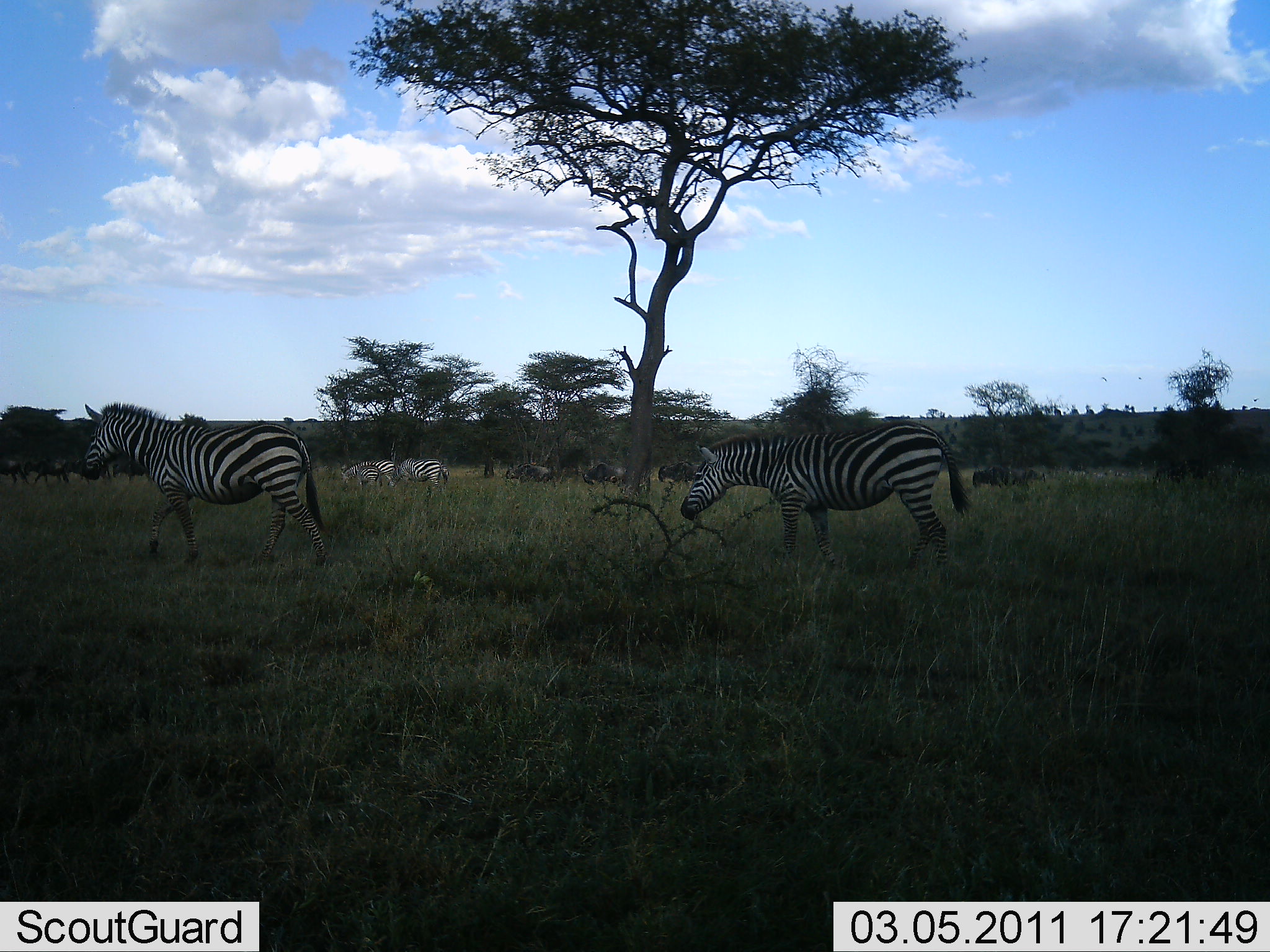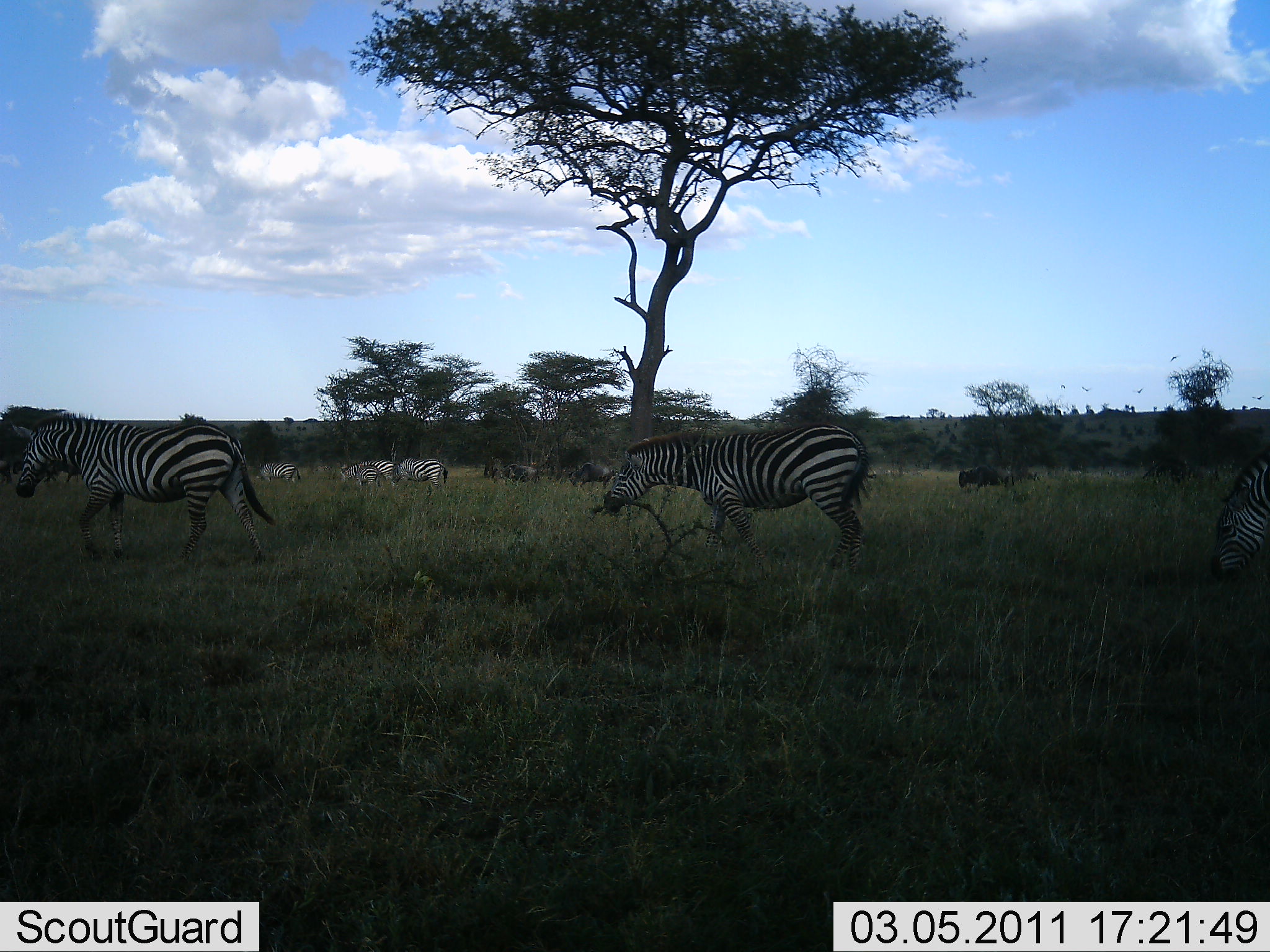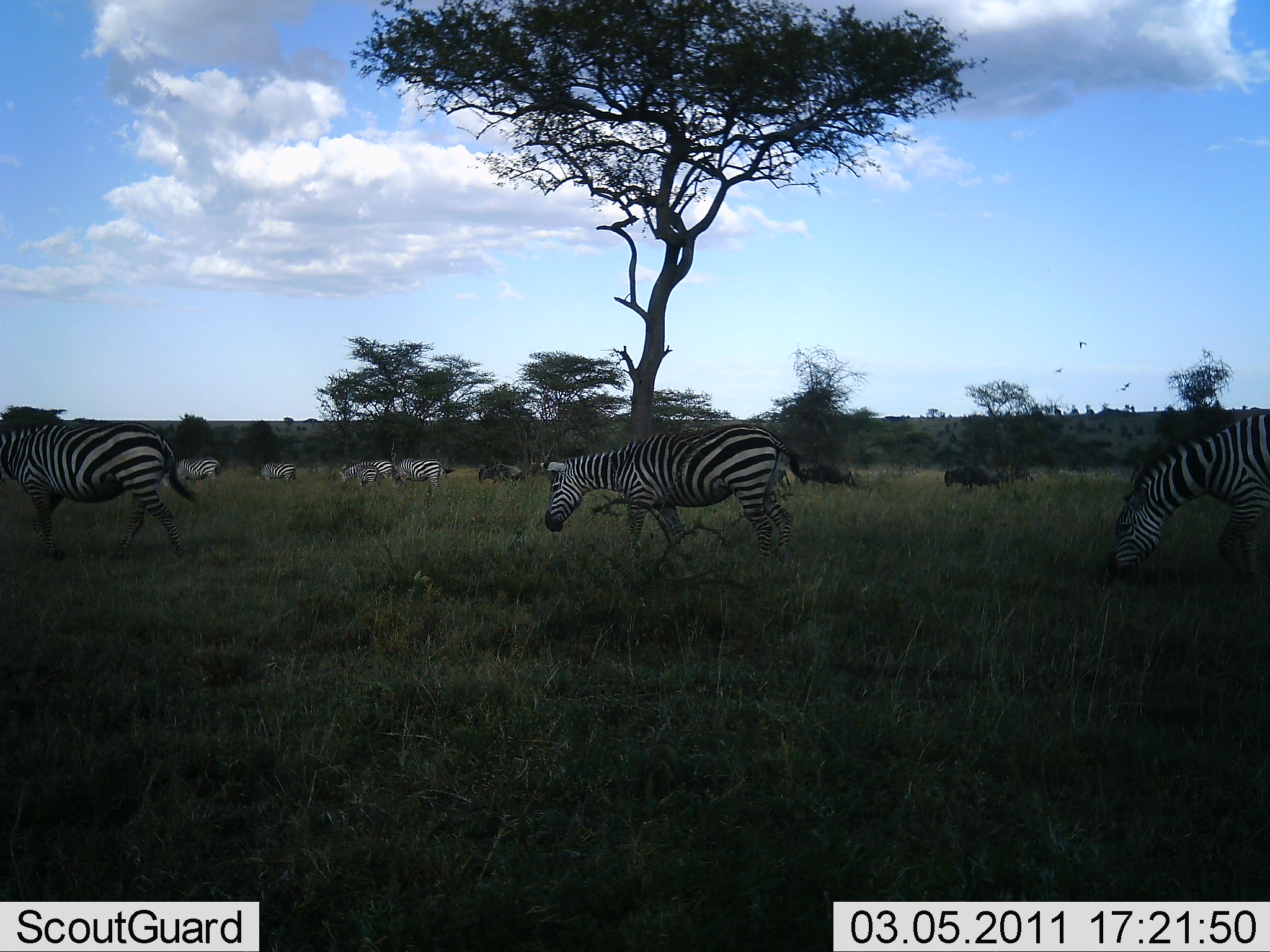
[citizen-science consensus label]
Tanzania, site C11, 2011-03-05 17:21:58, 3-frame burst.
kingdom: Animalia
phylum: Chordata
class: Mammalia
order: Artiodactyla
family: Bovidae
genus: Connochaetes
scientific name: Connochaetes taurinus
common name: blue wildebeest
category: wildebeest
Wildebeest (blue wildebeest) (Connochaetes taurinus), count 4. Behavior (volunteer vote fractions): standing 30%, resting 0%, moving 80%, interacting 0%. Young present (vote fraction): 0%. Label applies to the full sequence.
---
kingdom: Animalia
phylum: Chordata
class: Mammalia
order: Perissodactyla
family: Equidae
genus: Equus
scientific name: Equus quagga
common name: plains zebra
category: zebra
Zebra (plains zebra) (Equus quagga), count 7. Behavior (volunteer vote fractions): standing 0%, resting 0%, moving 100%, interacting 0%. Young present (vote fraction): 0%. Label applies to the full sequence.